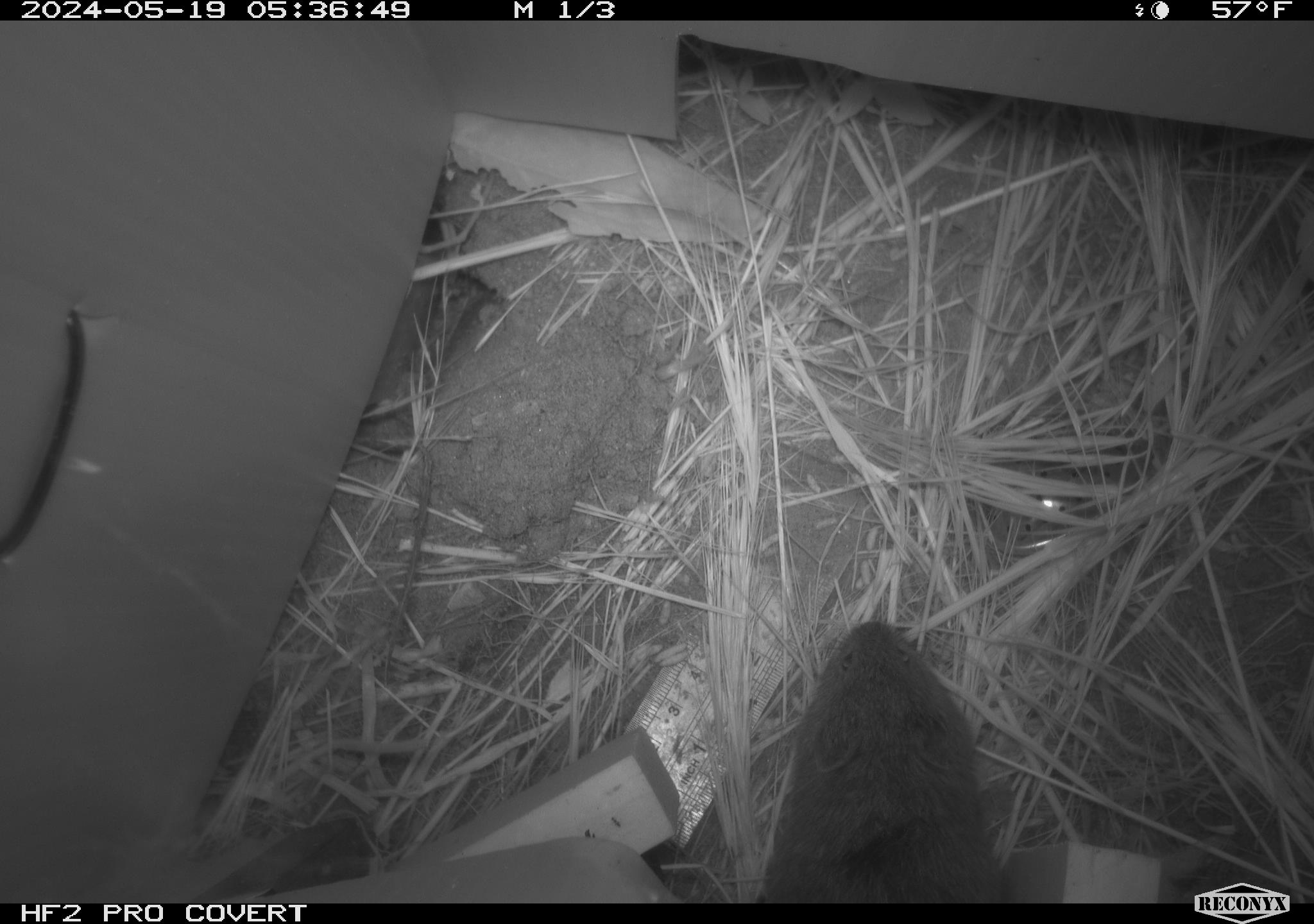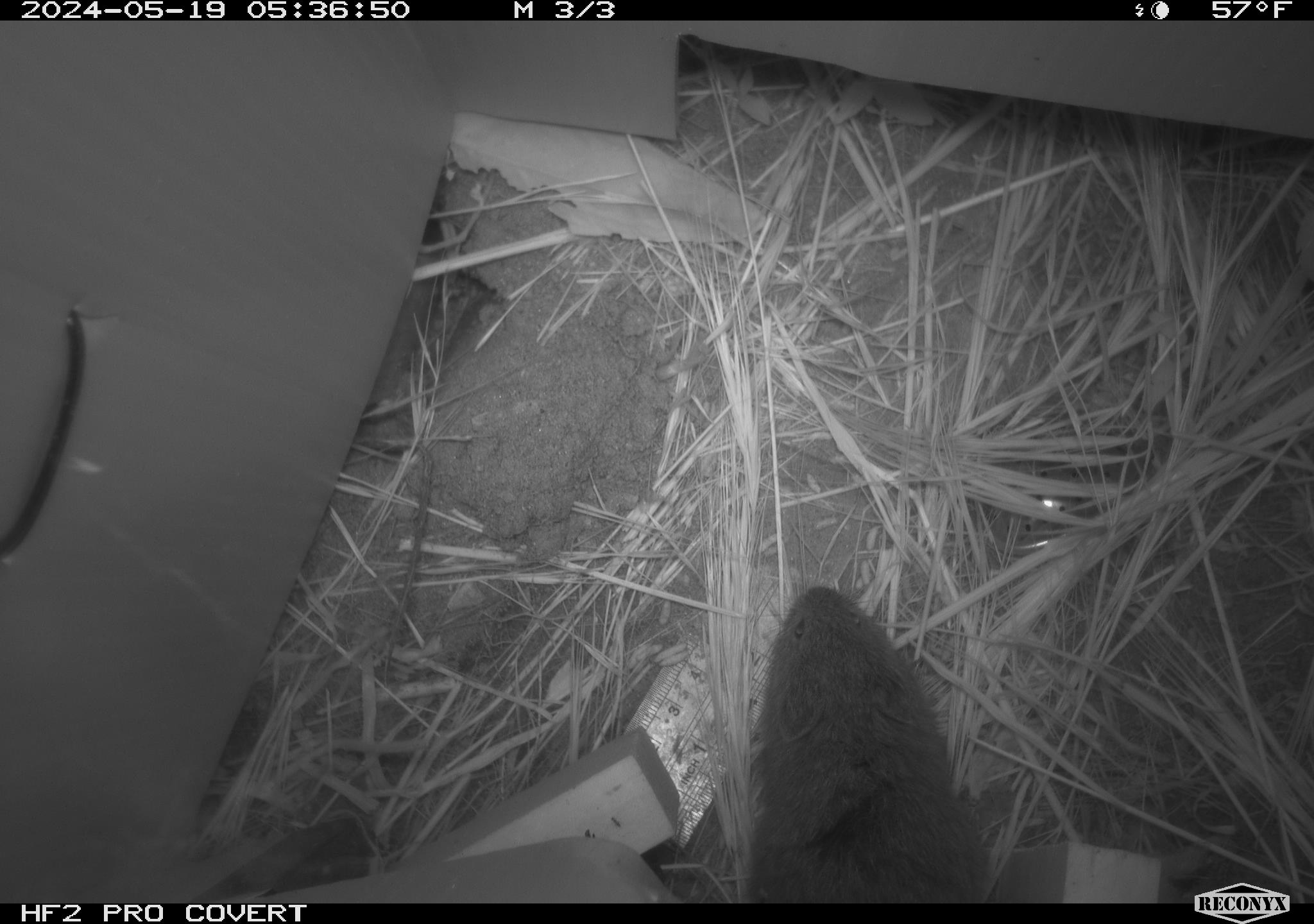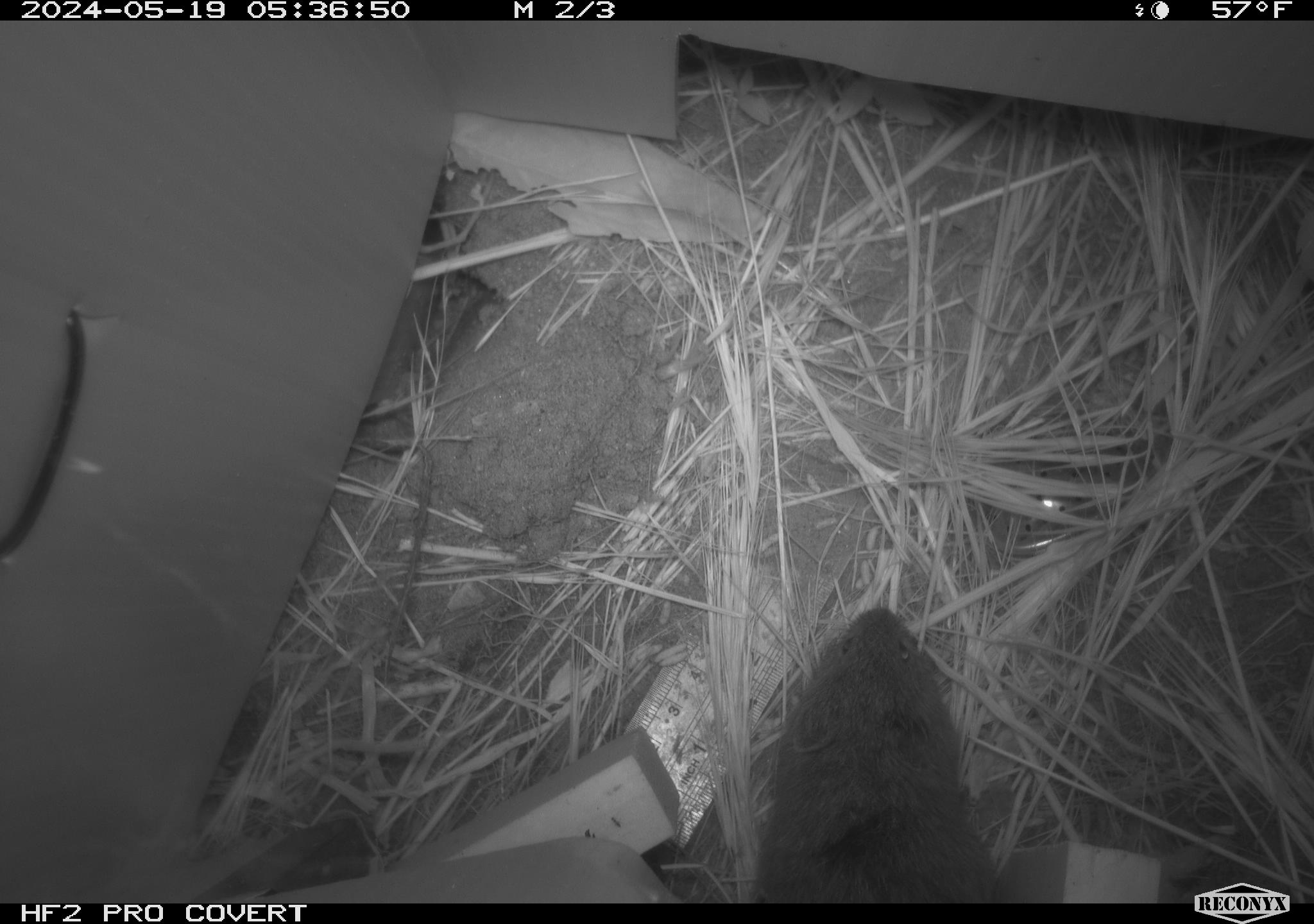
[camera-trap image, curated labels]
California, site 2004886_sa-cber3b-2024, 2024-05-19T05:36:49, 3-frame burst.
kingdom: Animalia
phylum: Chordata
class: Mammalia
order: Rodentia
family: Cricetidae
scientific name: Arvicolinae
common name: voles, lemmings, and muskrats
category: arvicolinae subfamily